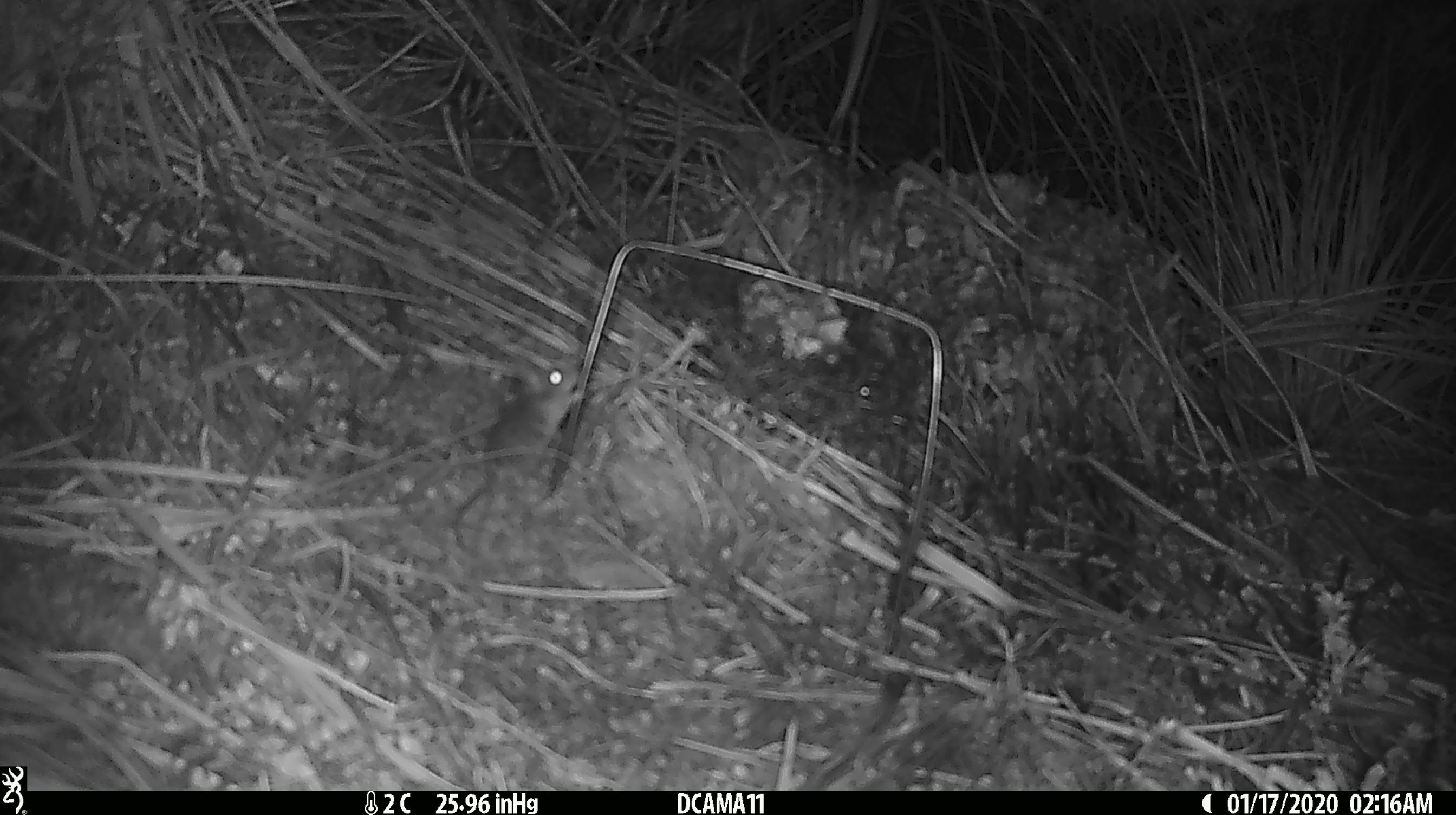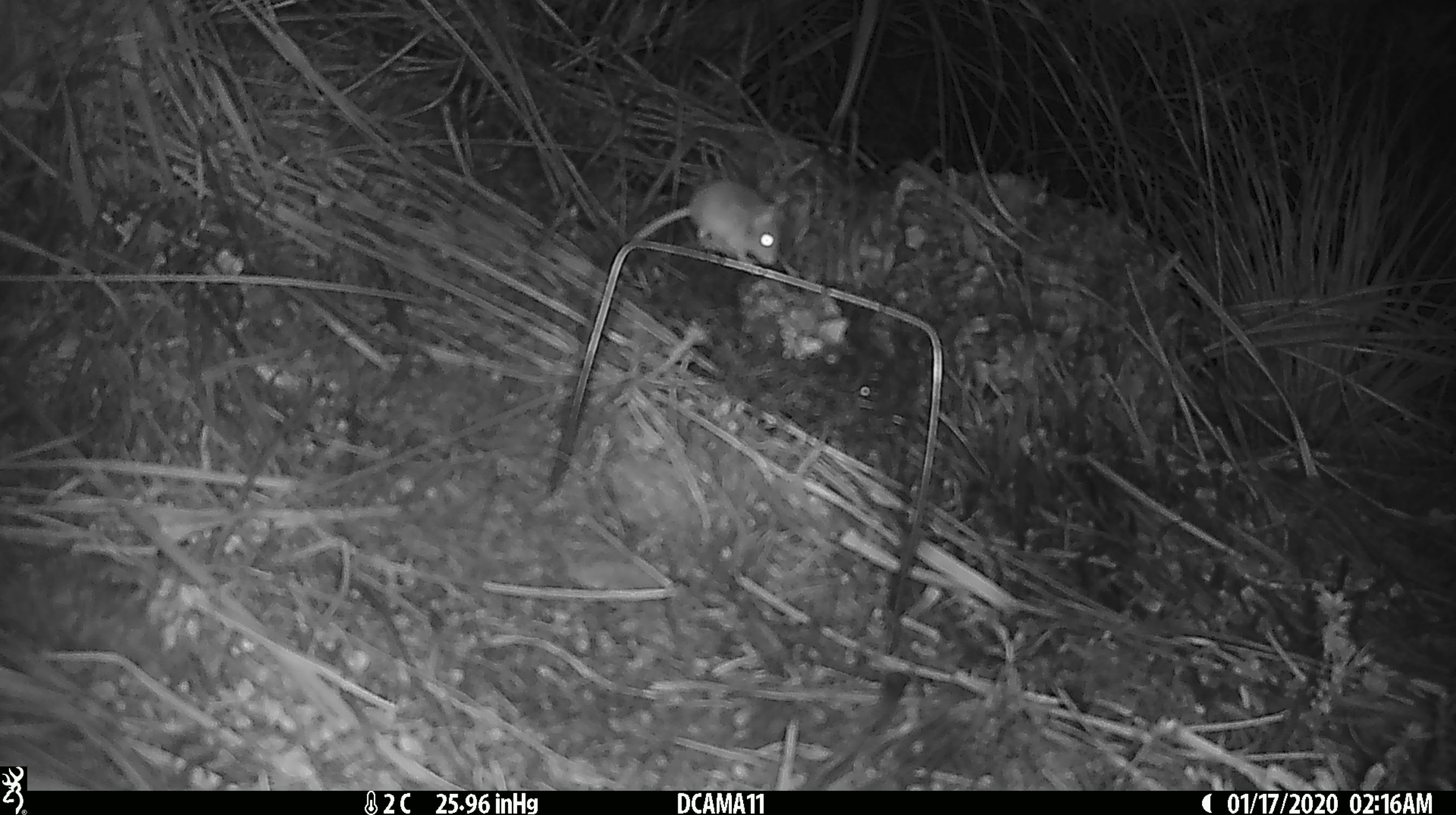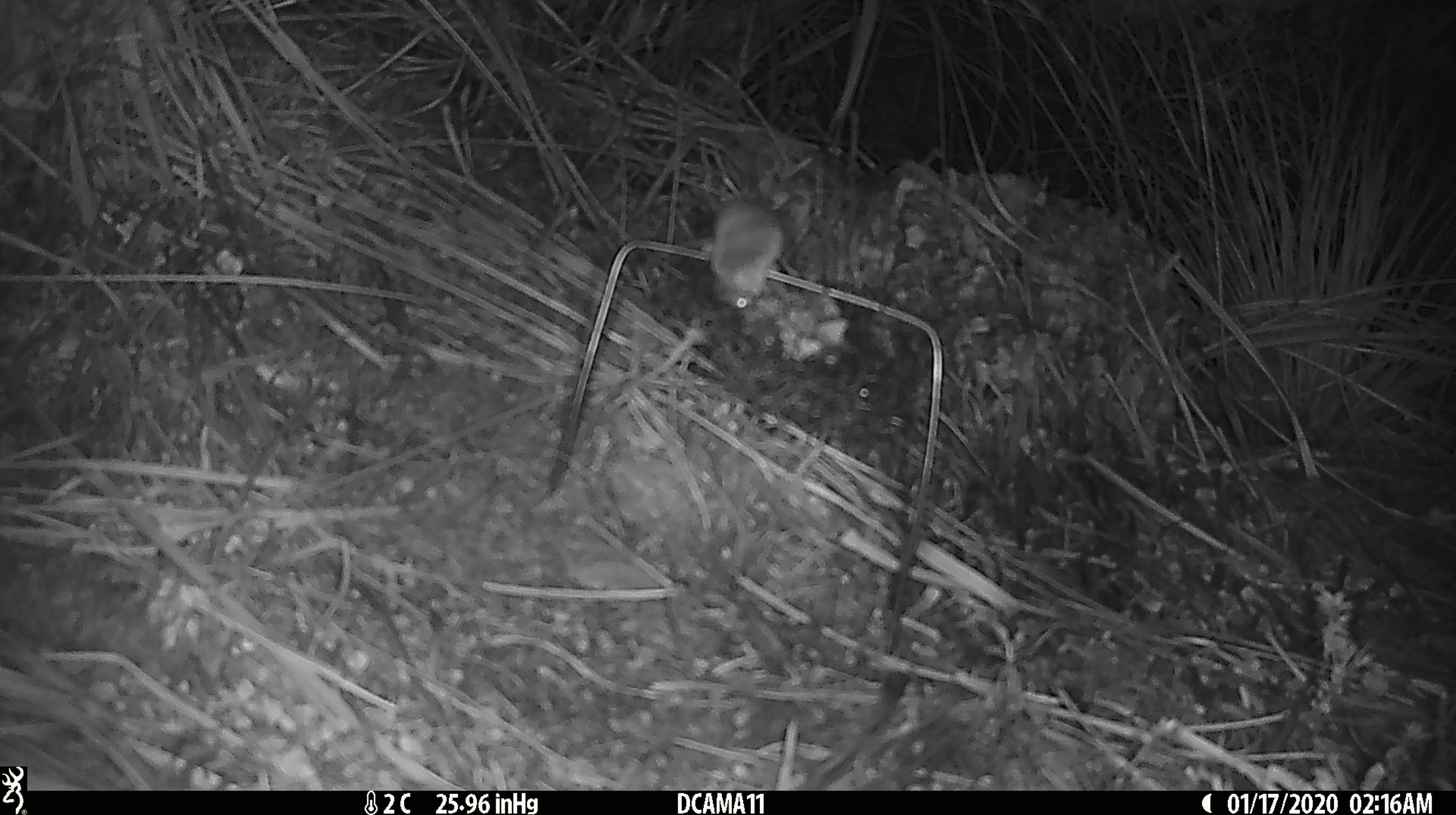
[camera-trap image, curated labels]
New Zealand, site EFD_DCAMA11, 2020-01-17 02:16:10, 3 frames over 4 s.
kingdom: Animalia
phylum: Chordata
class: Mammalia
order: Rodentia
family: Muridae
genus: Mus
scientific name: Mus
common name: mouse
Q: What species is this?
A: Mouse (Mus).